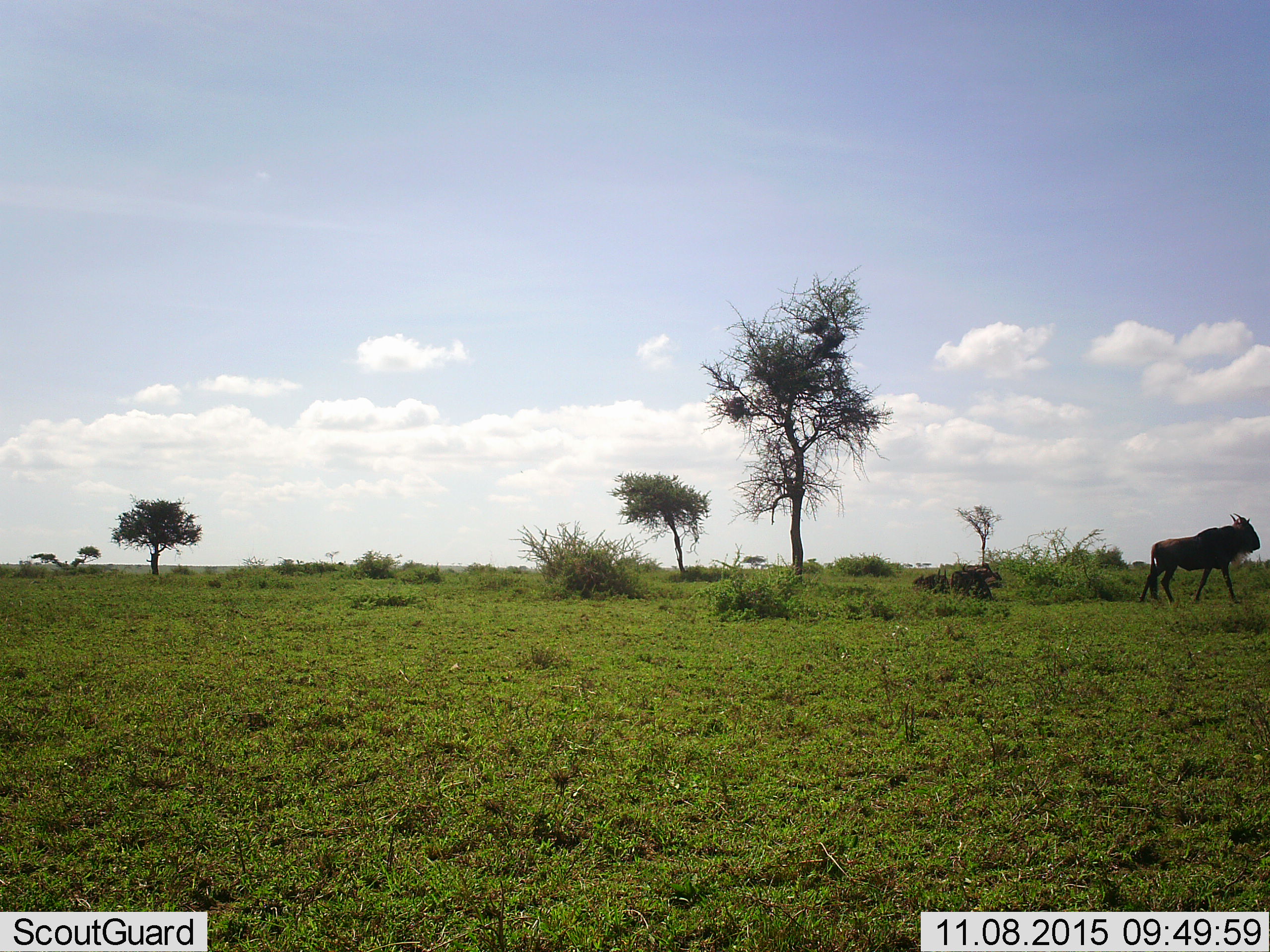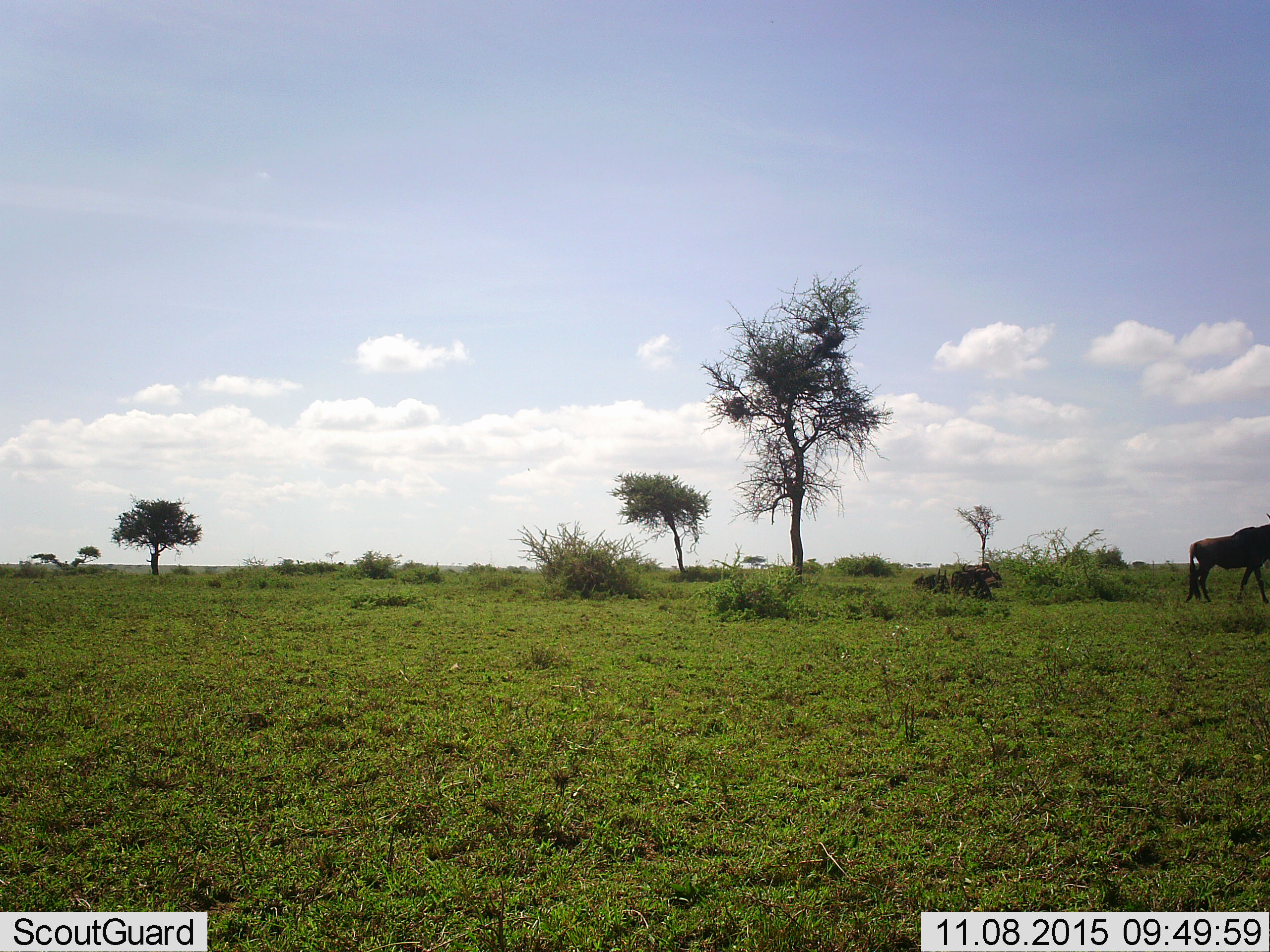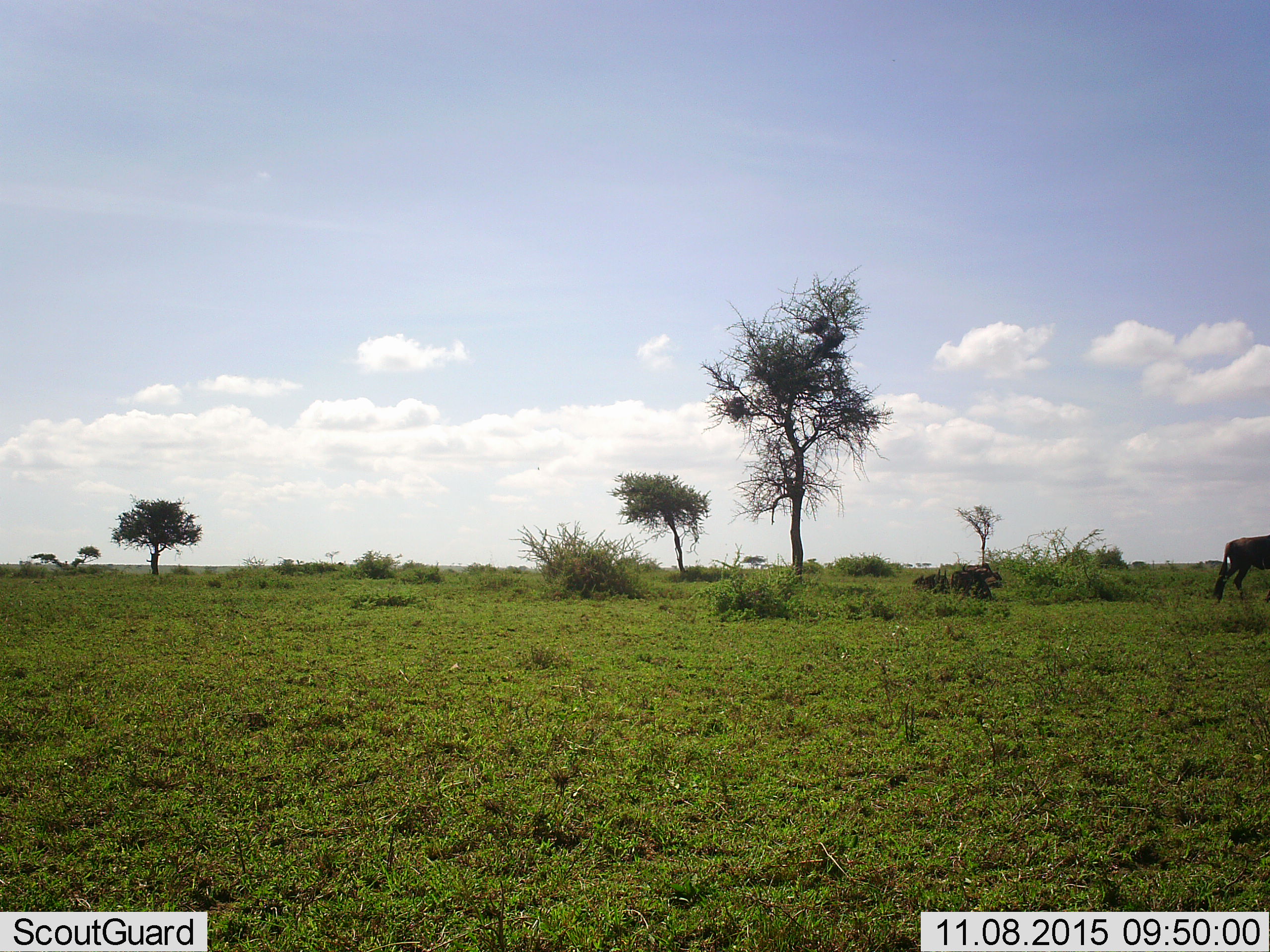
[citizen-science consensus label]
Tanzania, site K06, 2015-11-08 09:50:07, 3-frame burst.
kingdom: Animalia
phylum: Chordata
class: Mammalia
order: Artiodactyla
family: Bovidae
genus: Connochaetes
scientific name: Connochaetes taurinus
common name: blue wildebeest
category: wildebeest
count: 1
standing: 38%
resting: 25%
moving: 75%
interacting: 0%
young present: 12%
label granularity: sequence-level